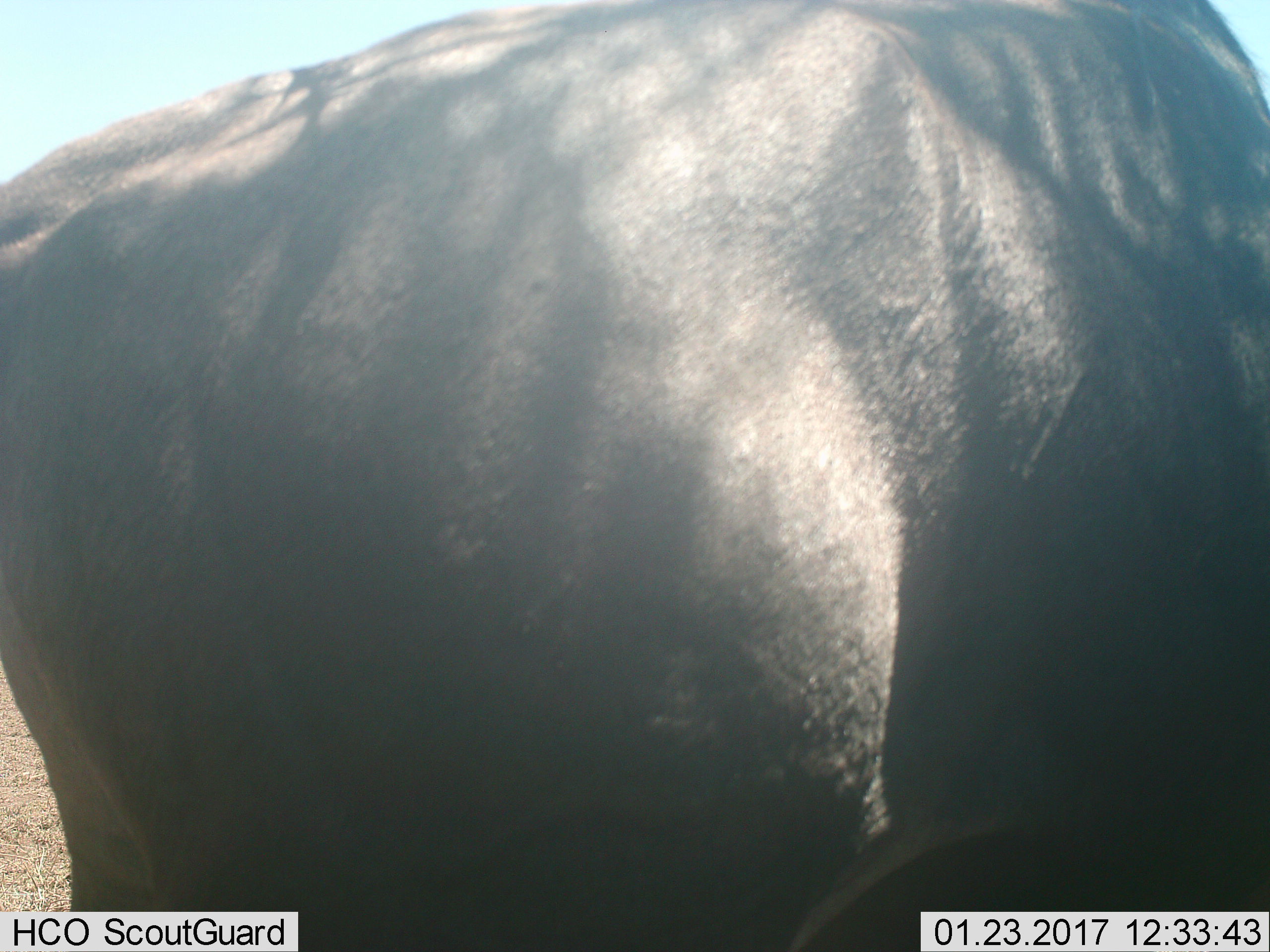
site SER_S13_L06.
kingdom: Animalia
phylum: Chordata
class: Mammalia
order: Artiodactyla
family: Bovidae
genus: Connochaetes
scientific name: Connochaetes taurinus taurinus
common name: blue wildebeest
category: wildebeestblue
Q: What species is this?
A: Wildebeestblue (blue wildebeest) (Connochaetes taurinus taurinus).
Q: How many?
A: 1.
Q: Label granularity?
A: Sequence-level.